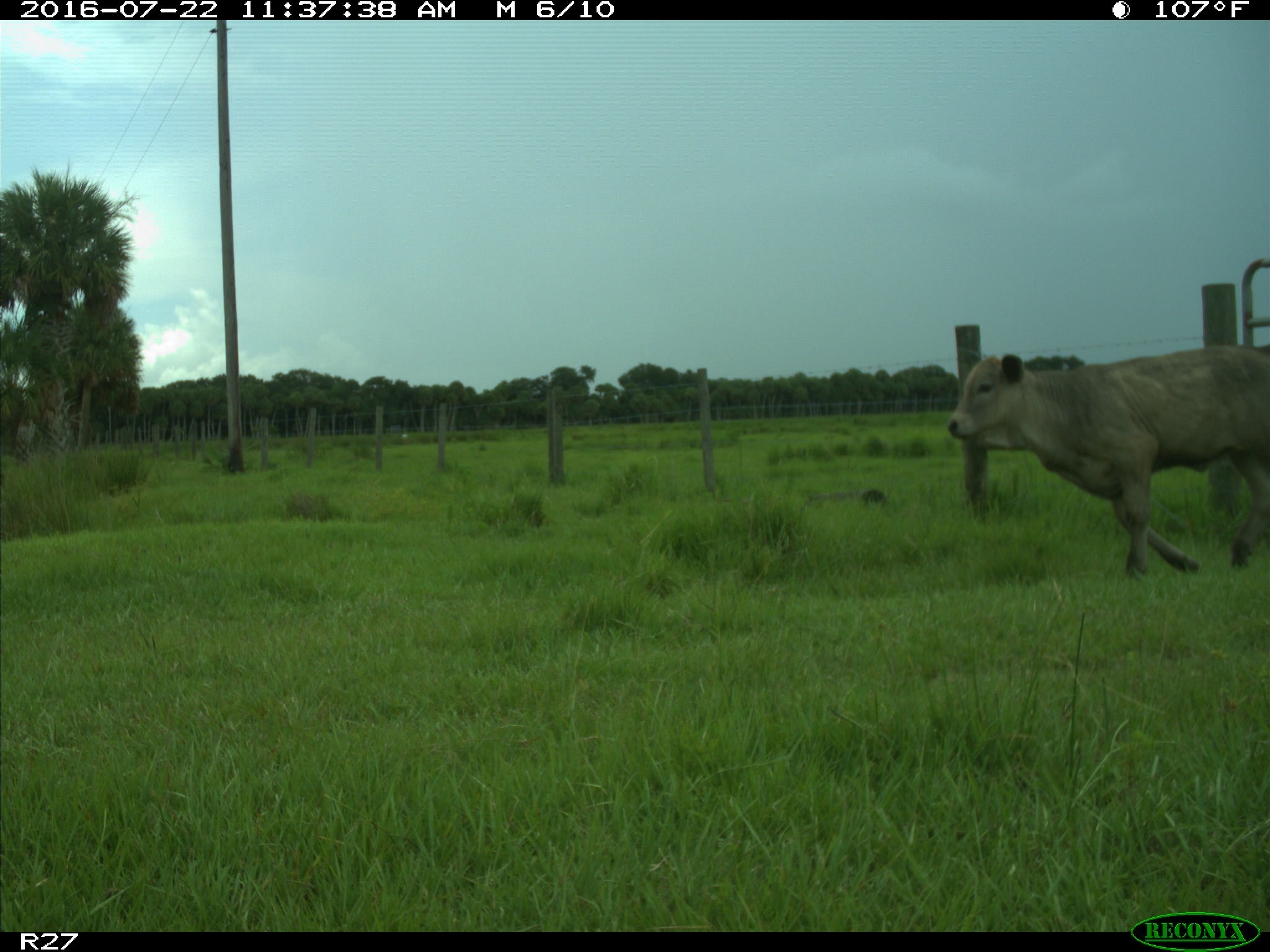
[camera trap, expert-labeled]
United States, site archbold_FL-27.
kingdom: Animalia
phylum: Chordata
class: Mammalia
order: Artiodactyla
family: Bovidae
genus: Bos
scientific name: Bos taurus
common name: domestic cow